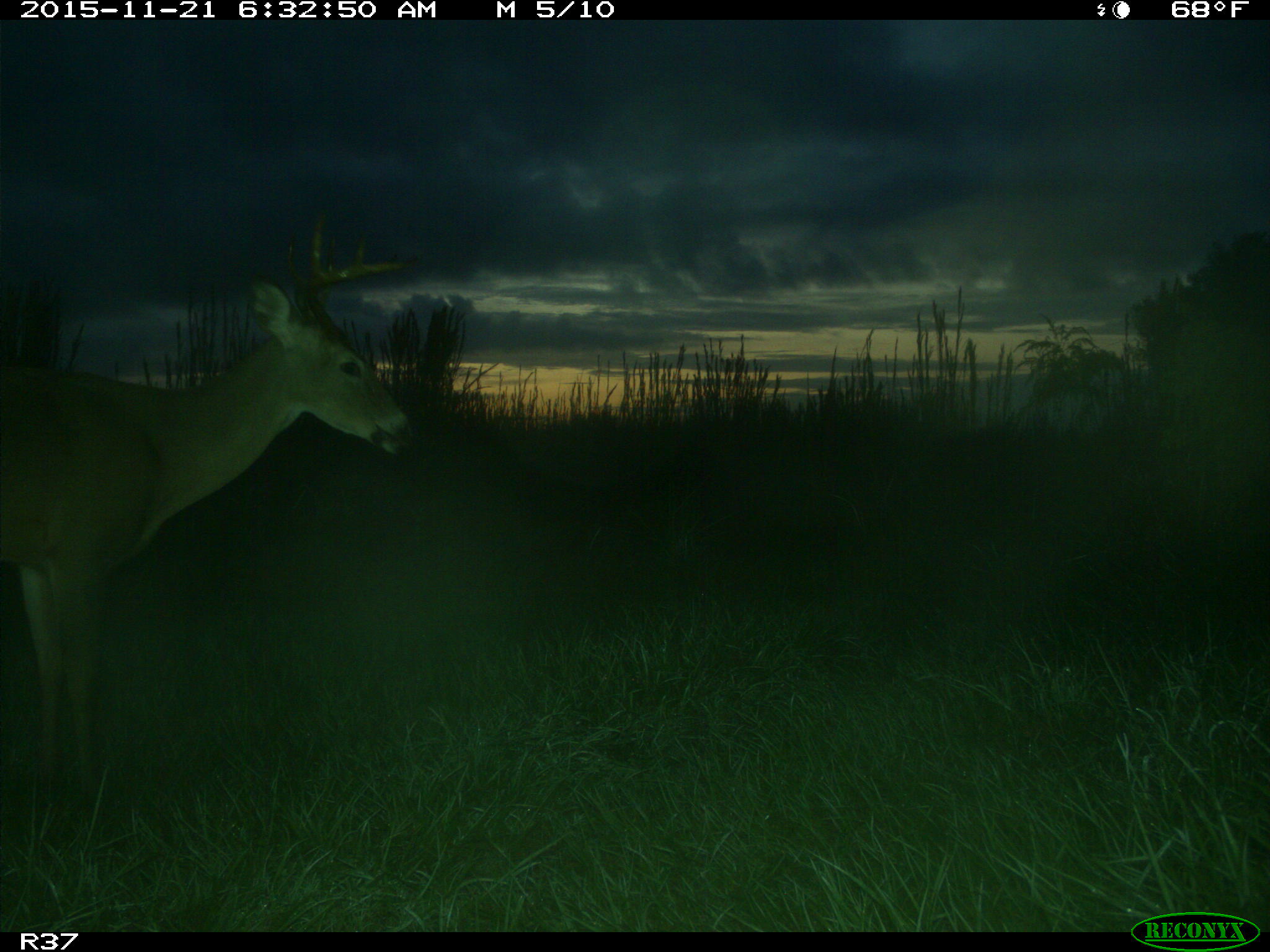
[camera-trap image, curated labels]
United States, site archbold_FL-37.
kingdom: Animalia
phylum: Chordata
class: Mammalia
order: Artiodactyla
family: Cervidae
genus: Odocoileus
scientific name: Odocoileus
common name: deer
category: unidentified deer